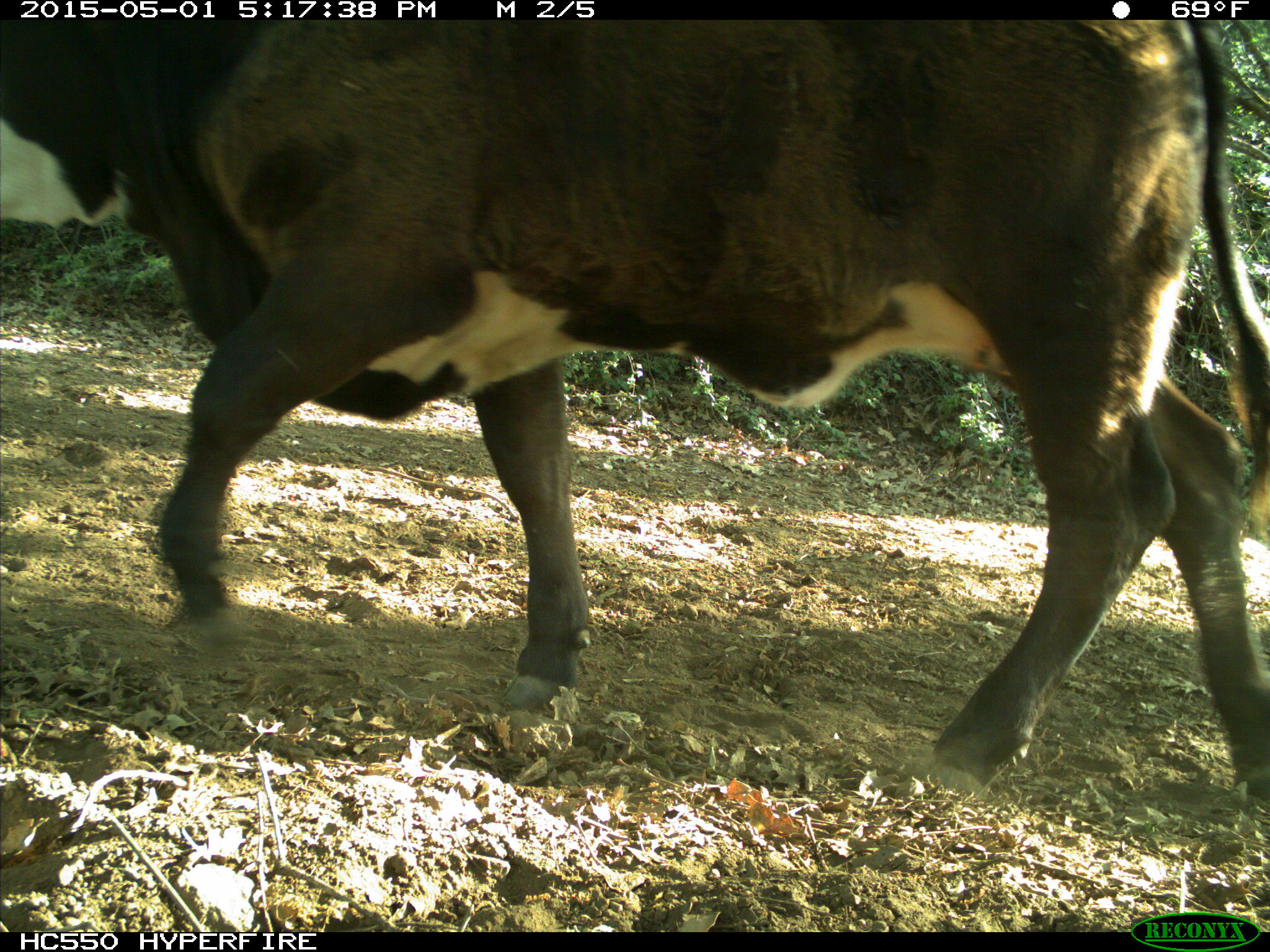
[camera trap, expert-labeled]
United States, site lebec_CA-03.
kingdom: Animalia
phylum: Chordata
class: Mammalia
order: Artiodactyla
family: Bovidae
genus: Bos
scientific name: Bos taurus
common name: domestic cow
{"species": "Bos taurus (domestic cow)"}